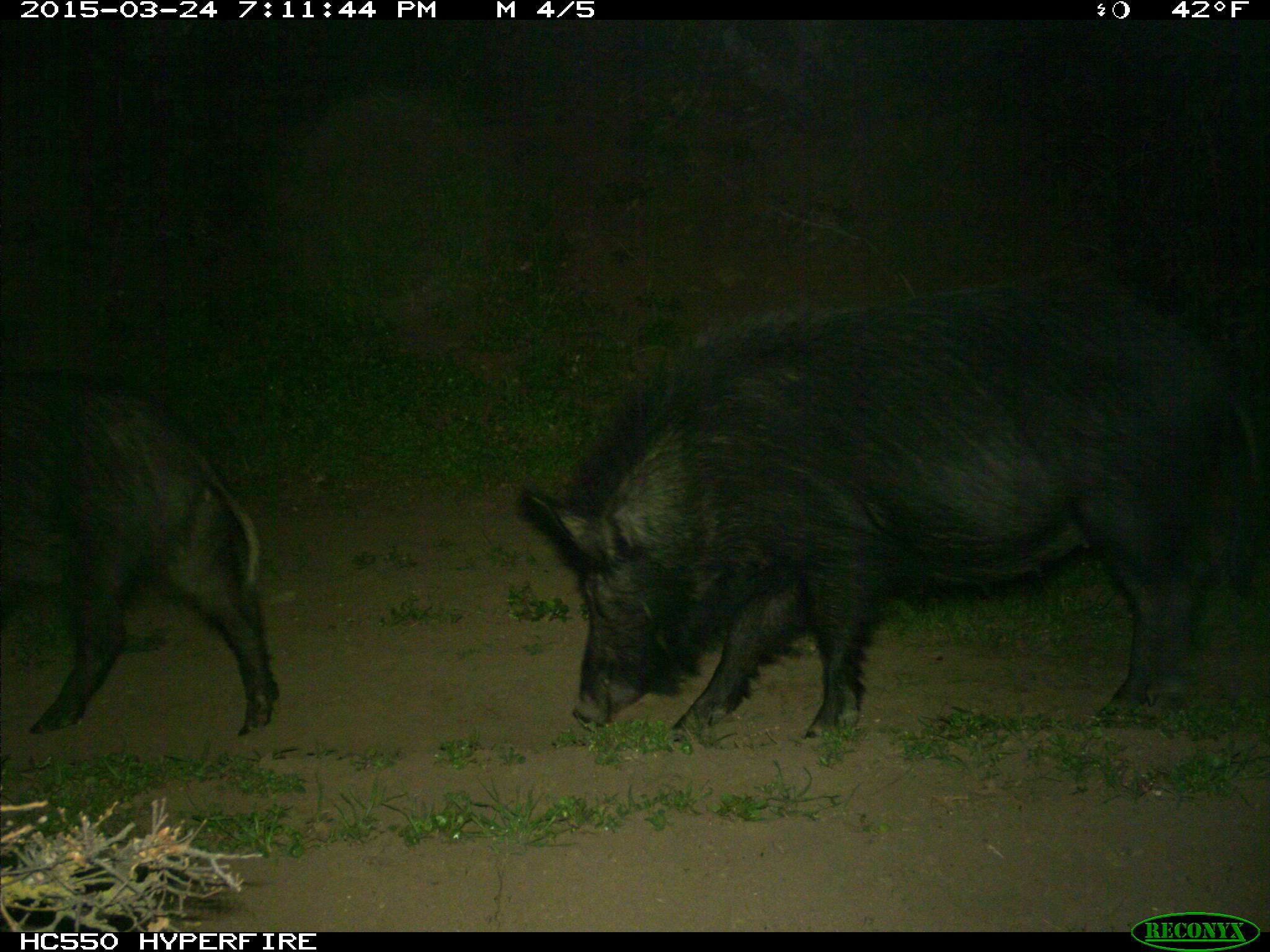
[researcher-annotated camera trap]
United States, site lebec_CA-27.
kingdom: Animalia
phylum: Chordata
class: Mammalia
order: Artiodactyla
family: Suidae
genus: Sus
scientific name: Sus scrofa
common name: wild boar